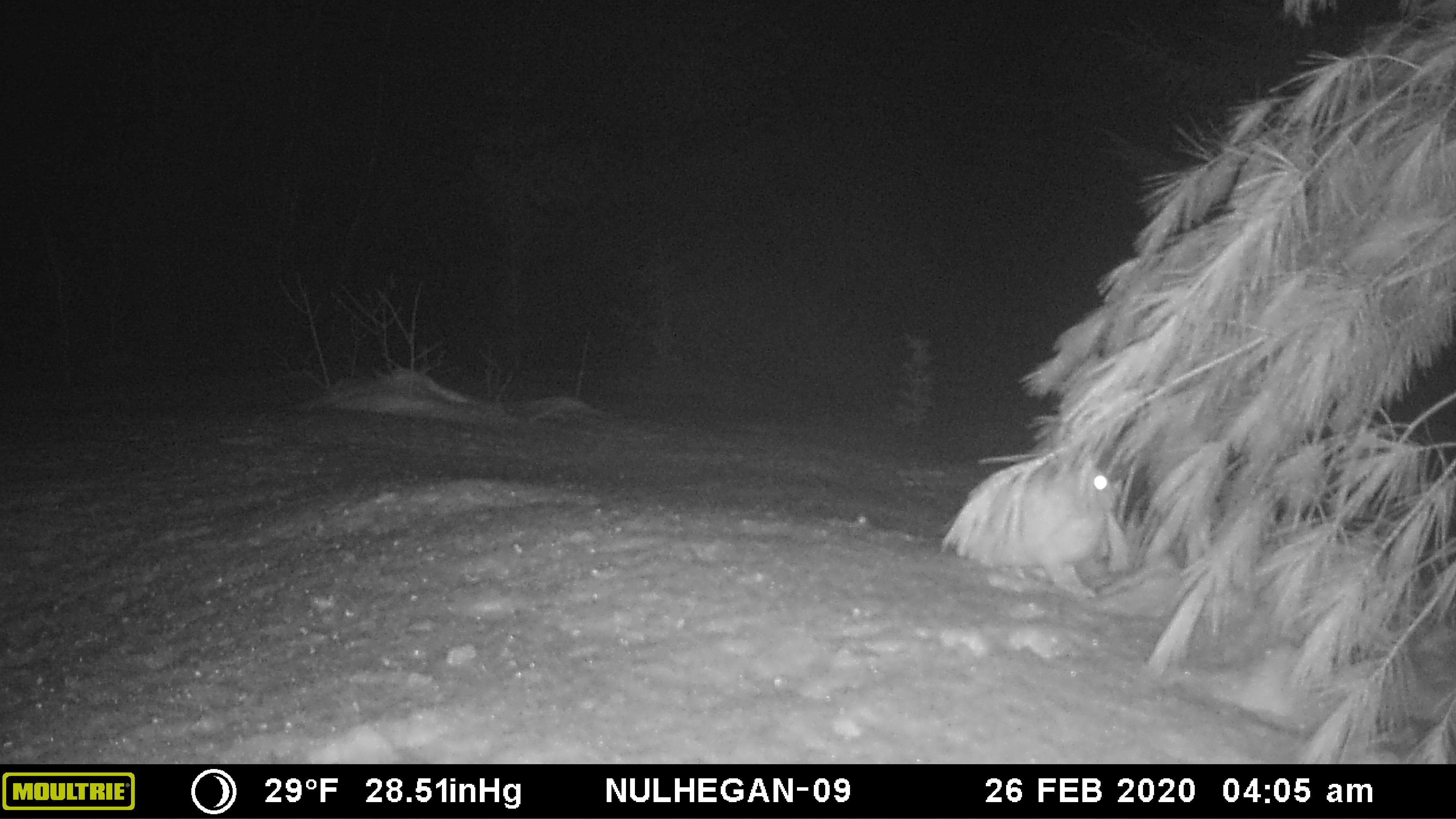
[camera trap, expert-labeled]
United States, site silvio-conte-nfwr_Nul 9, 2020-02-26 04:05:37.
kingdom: Animalia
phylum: Chordata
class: Mammalia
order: Lagomorpha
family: Leporidae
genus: Lepus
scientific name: Lepus americanus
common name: snowshoe hare